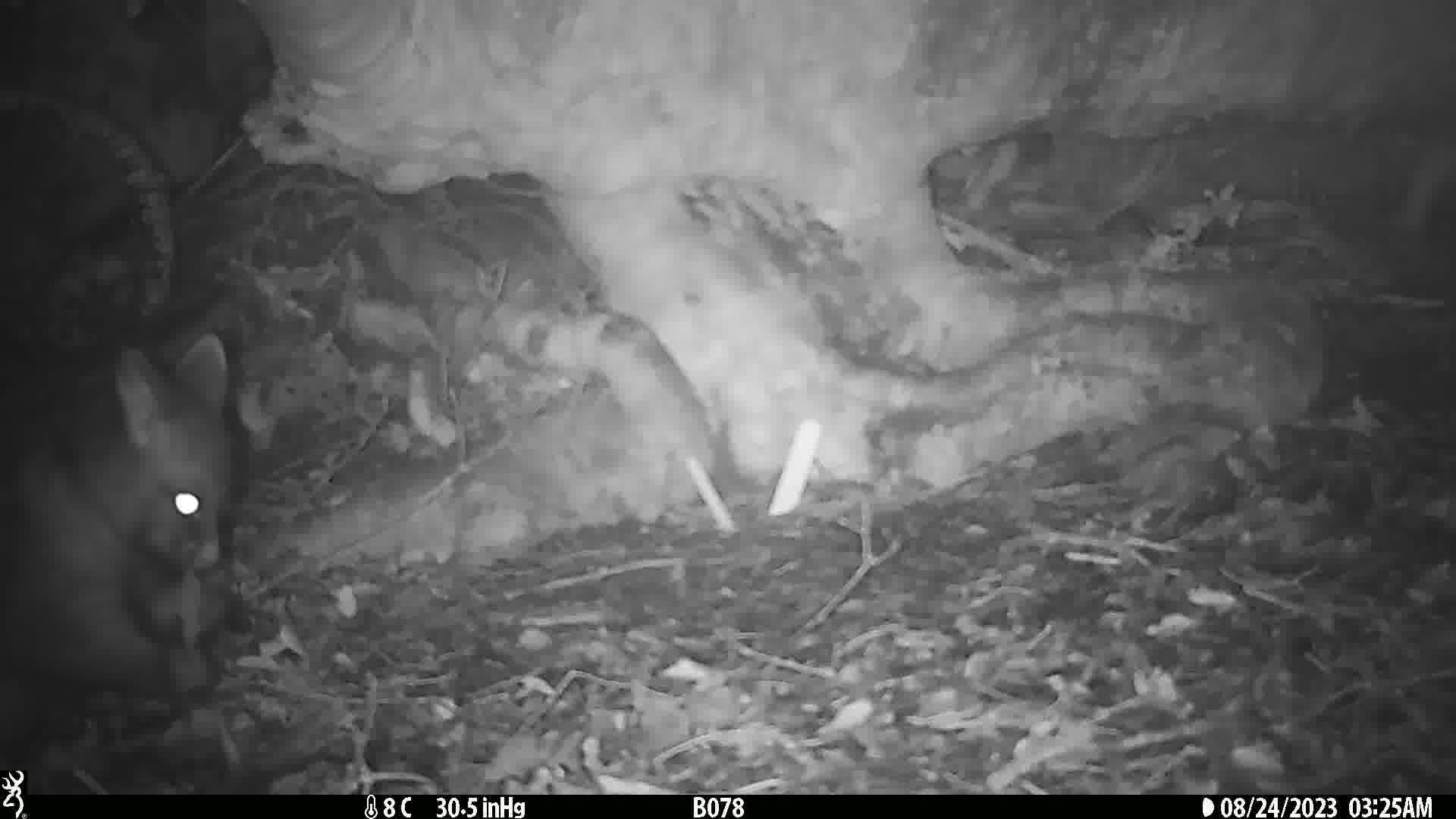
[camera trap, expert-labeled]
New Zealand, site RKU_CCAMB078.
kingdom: Animalia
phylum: Chordata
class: Mammalia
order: Diprotodontia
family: Phalangeridae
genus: Trichosurus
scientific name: Trichosurus vulpecula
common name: common brushtail possum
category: possum